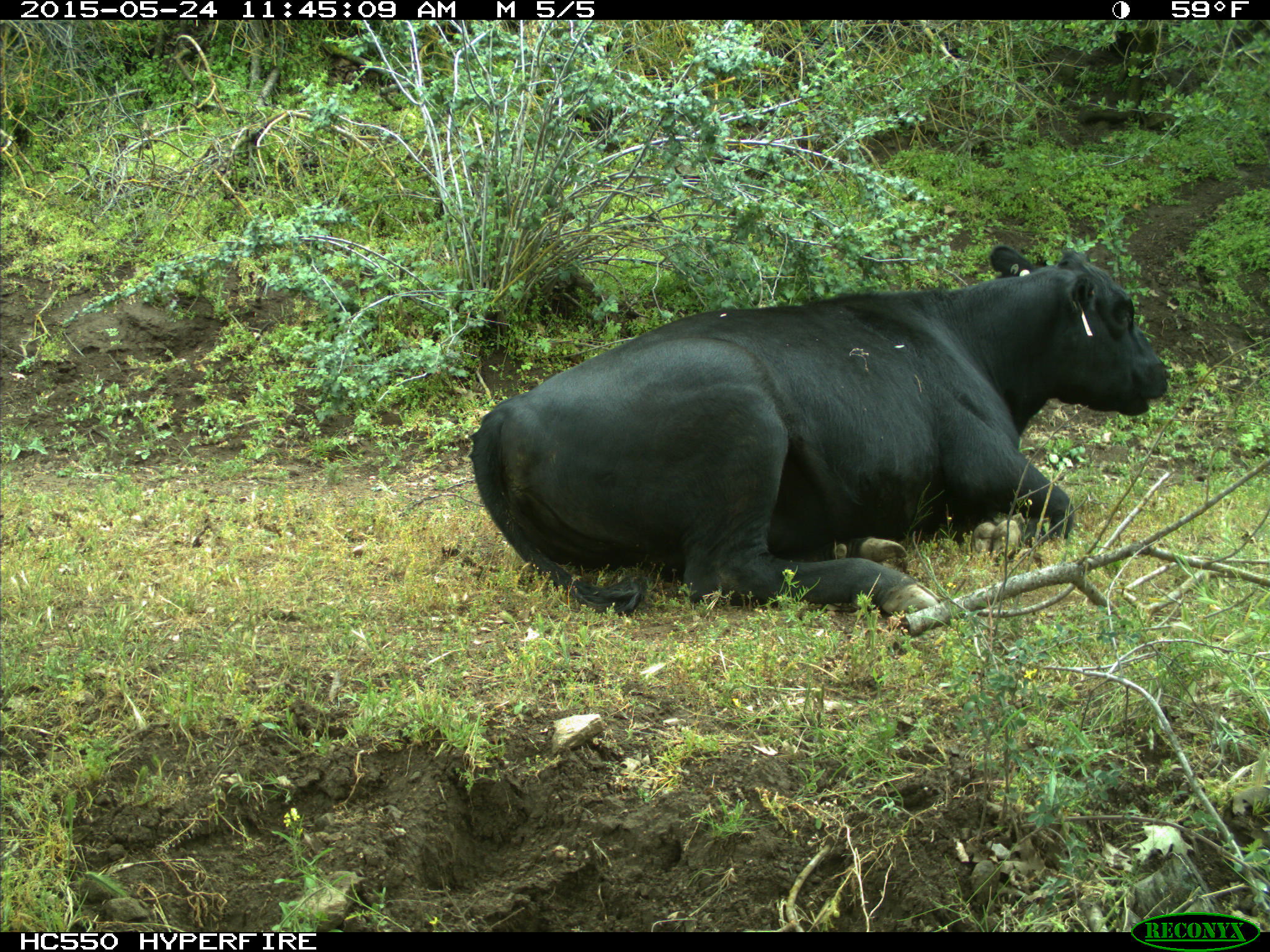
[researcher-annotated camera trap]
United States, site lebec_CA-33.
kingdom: Animalia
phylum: Chordata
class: Mammalia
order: Artiodactyla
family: Bovidae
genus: Bos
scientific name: Bos taurus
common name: domestic cow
Bos taurus (domestic cow).